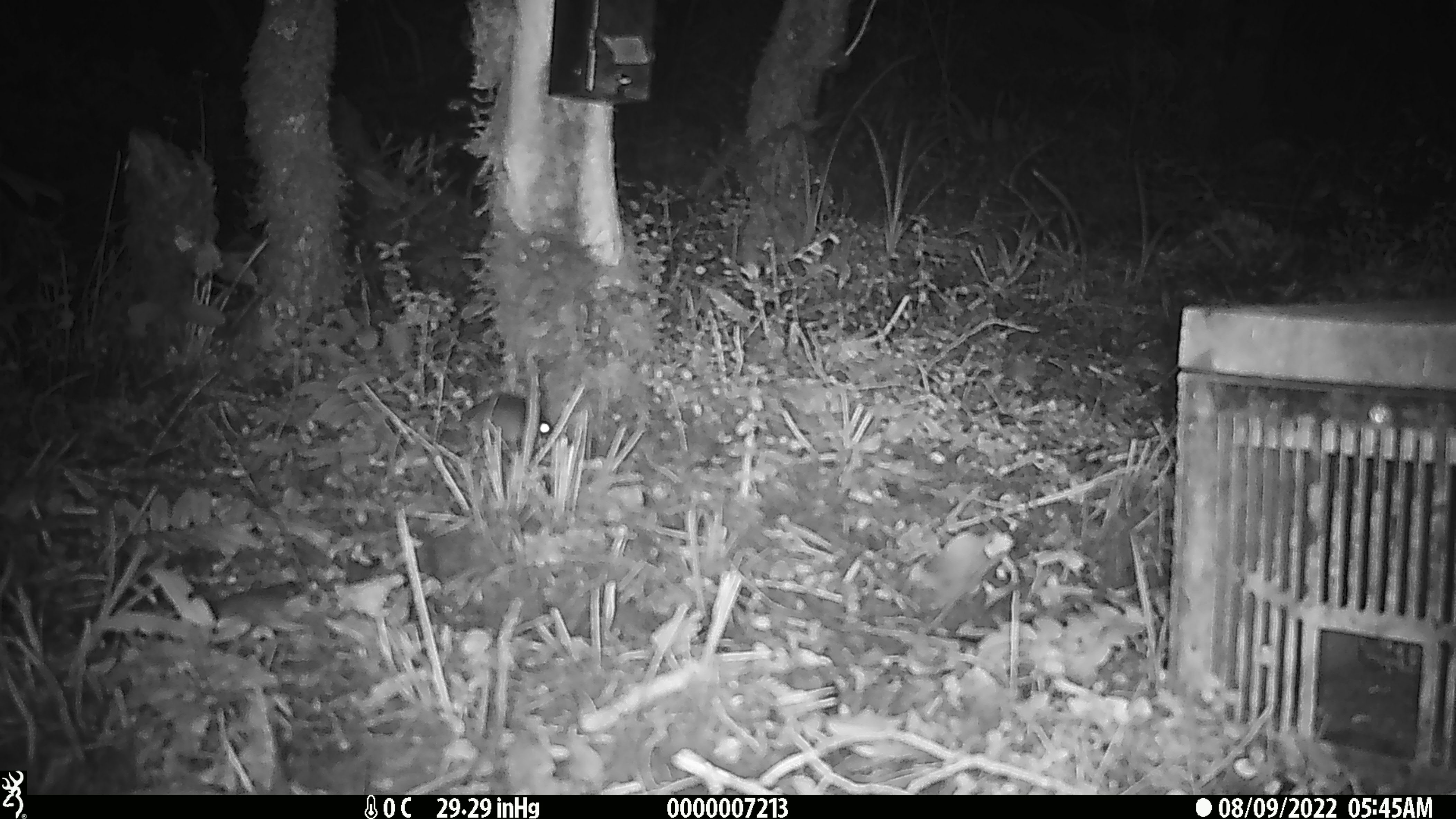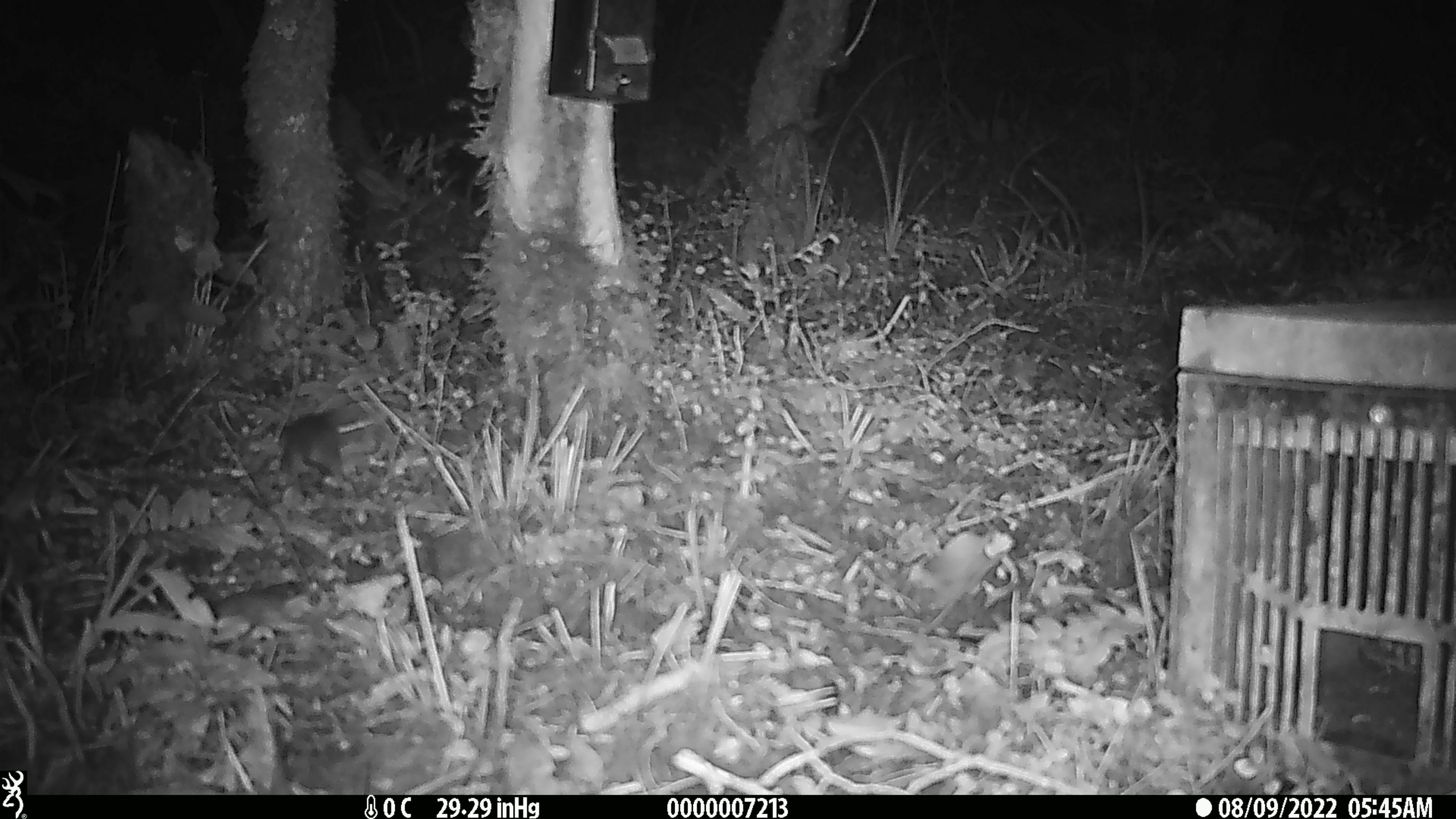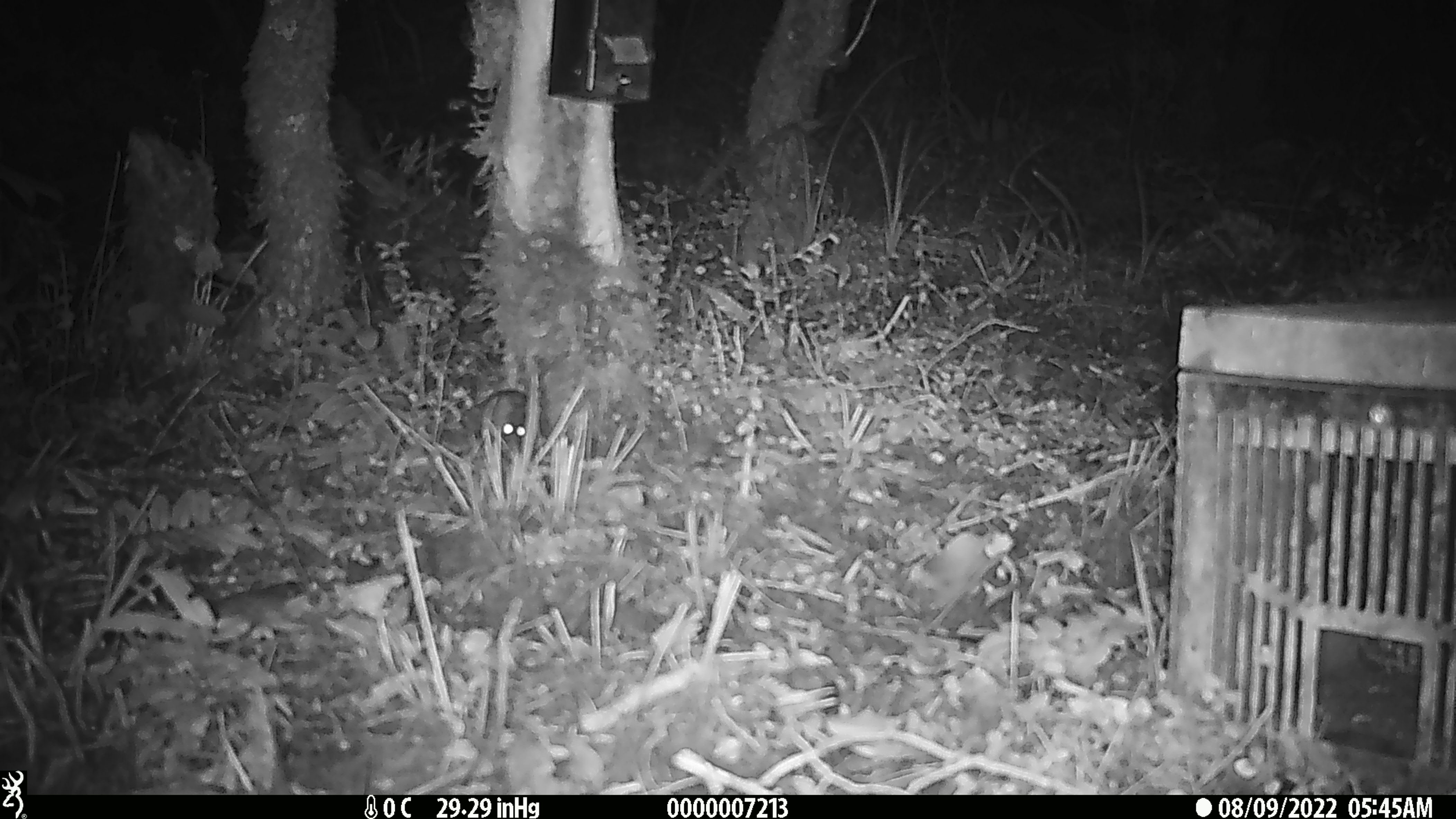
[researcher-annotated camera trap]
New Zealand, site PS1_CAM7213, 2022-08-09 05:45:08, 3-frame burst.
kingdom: Animalia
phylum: Chordata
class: Mammalia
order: Rodentia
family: Muridae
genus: Mus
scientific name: Mus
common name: mouse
Mouse (Mus).